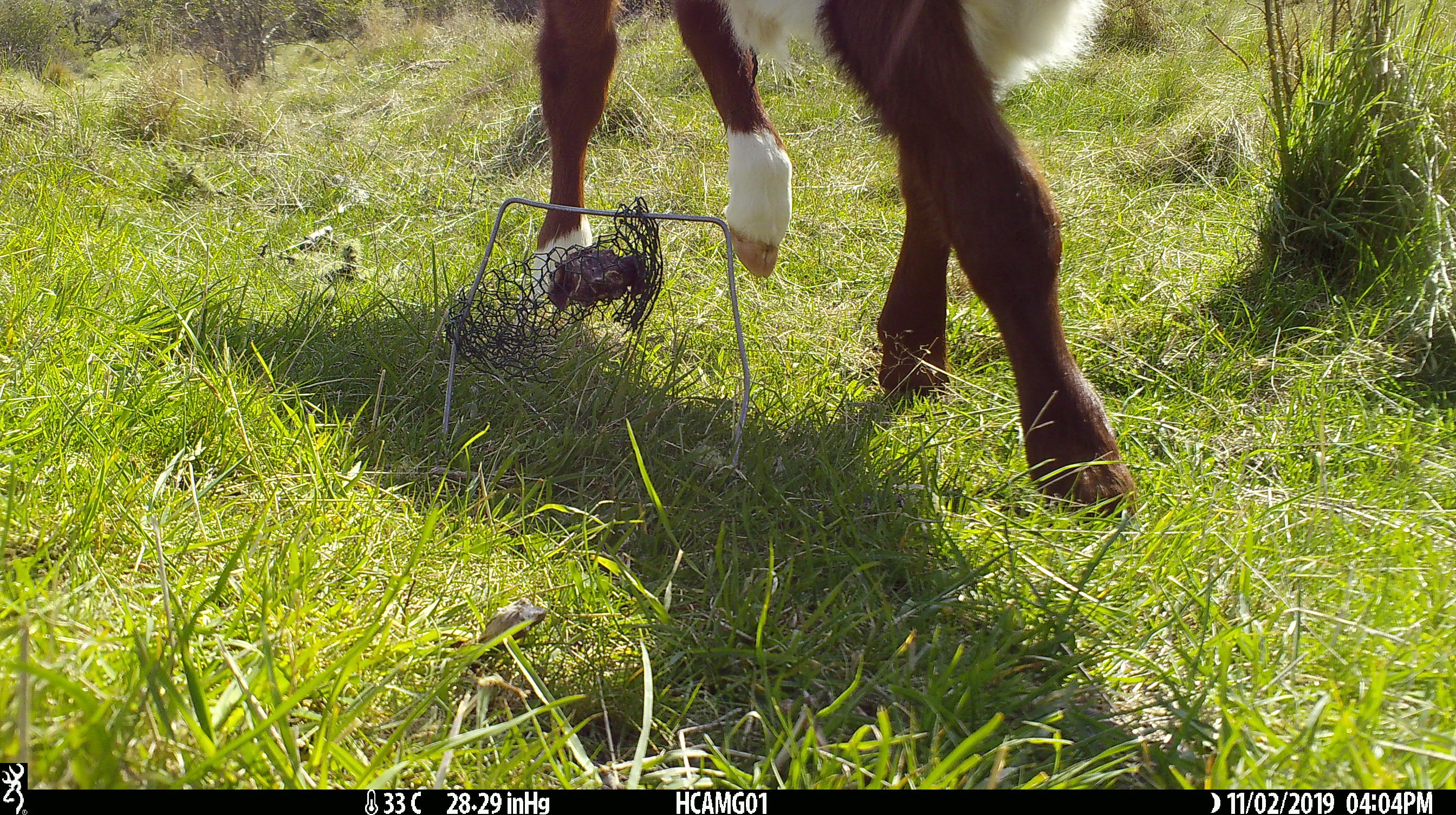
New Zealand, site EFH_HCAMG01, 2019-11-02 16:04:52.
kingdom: Animalia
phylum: Chordata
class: Mammalia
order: Artiodactyla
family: Bovidae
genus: Bos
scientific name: Bos taurus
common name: domestic cow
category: cow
Cow (domestic cow) (Bos taurus).